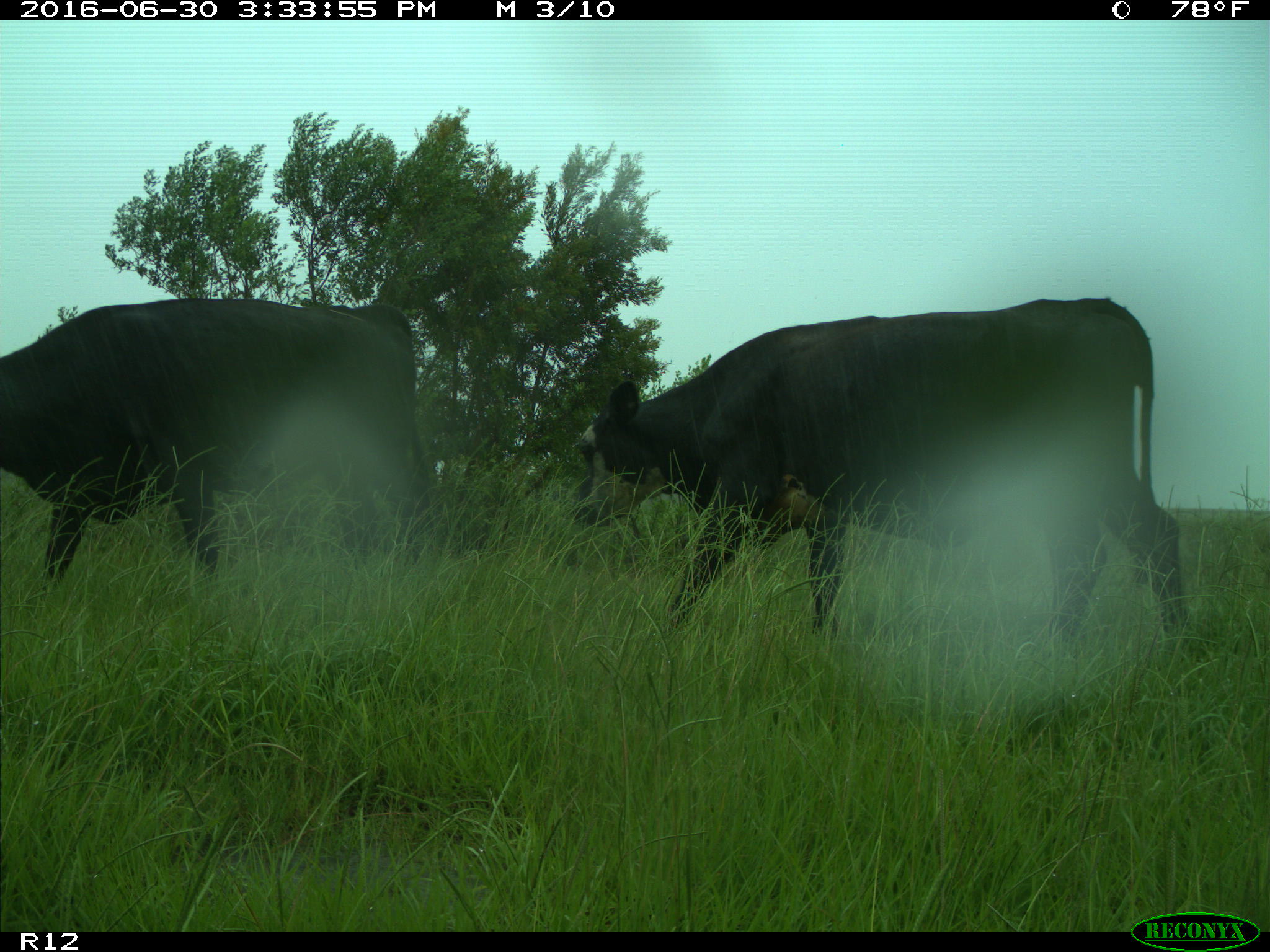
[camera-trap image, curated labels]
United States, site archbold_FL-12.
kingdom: Animalia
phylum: Chordata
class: Mammalia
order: Artiodactyla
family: Bovidae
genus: Bos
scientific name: Bos taurus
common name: domestic cow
Bos taurus (domestic cow).